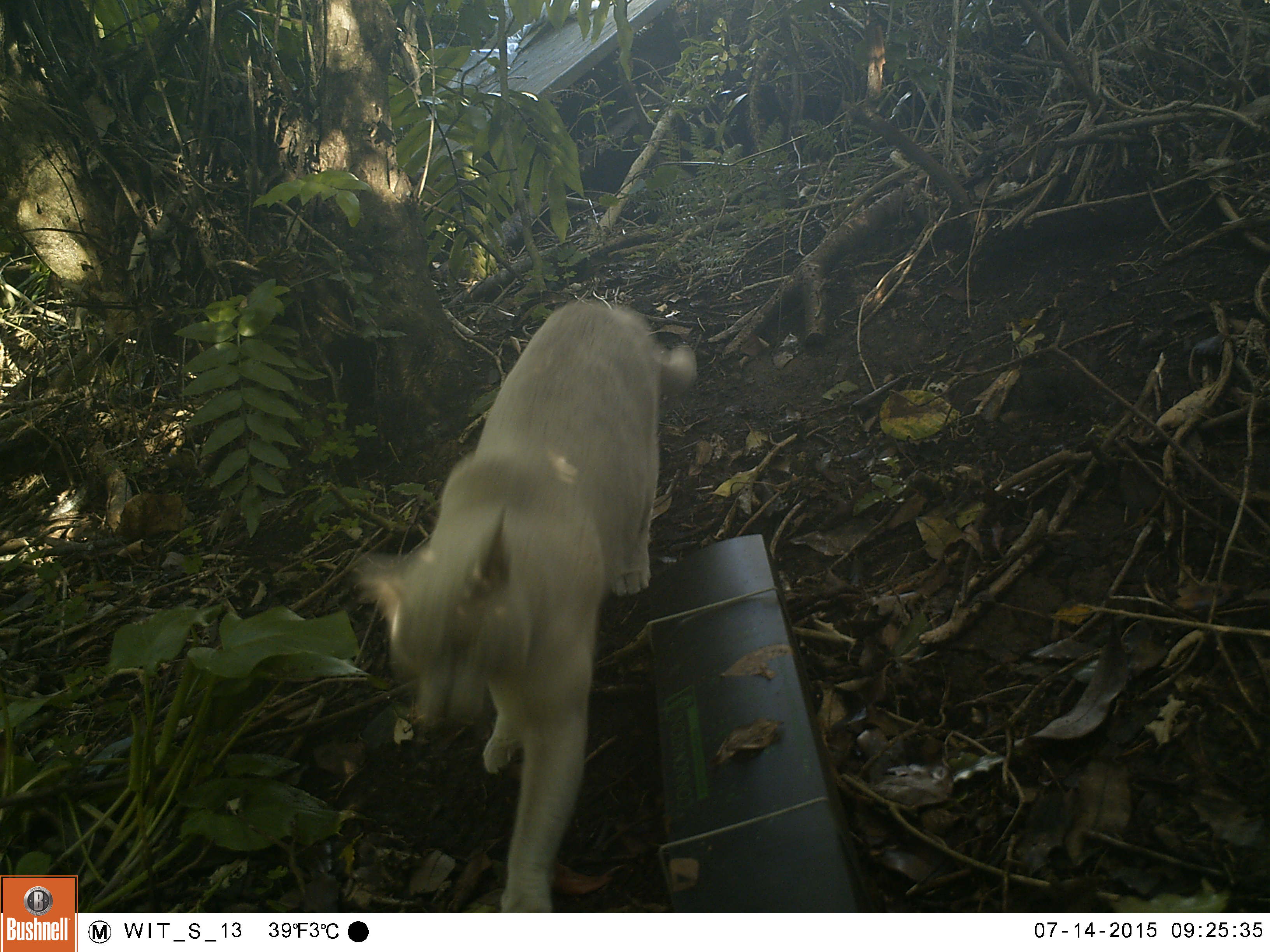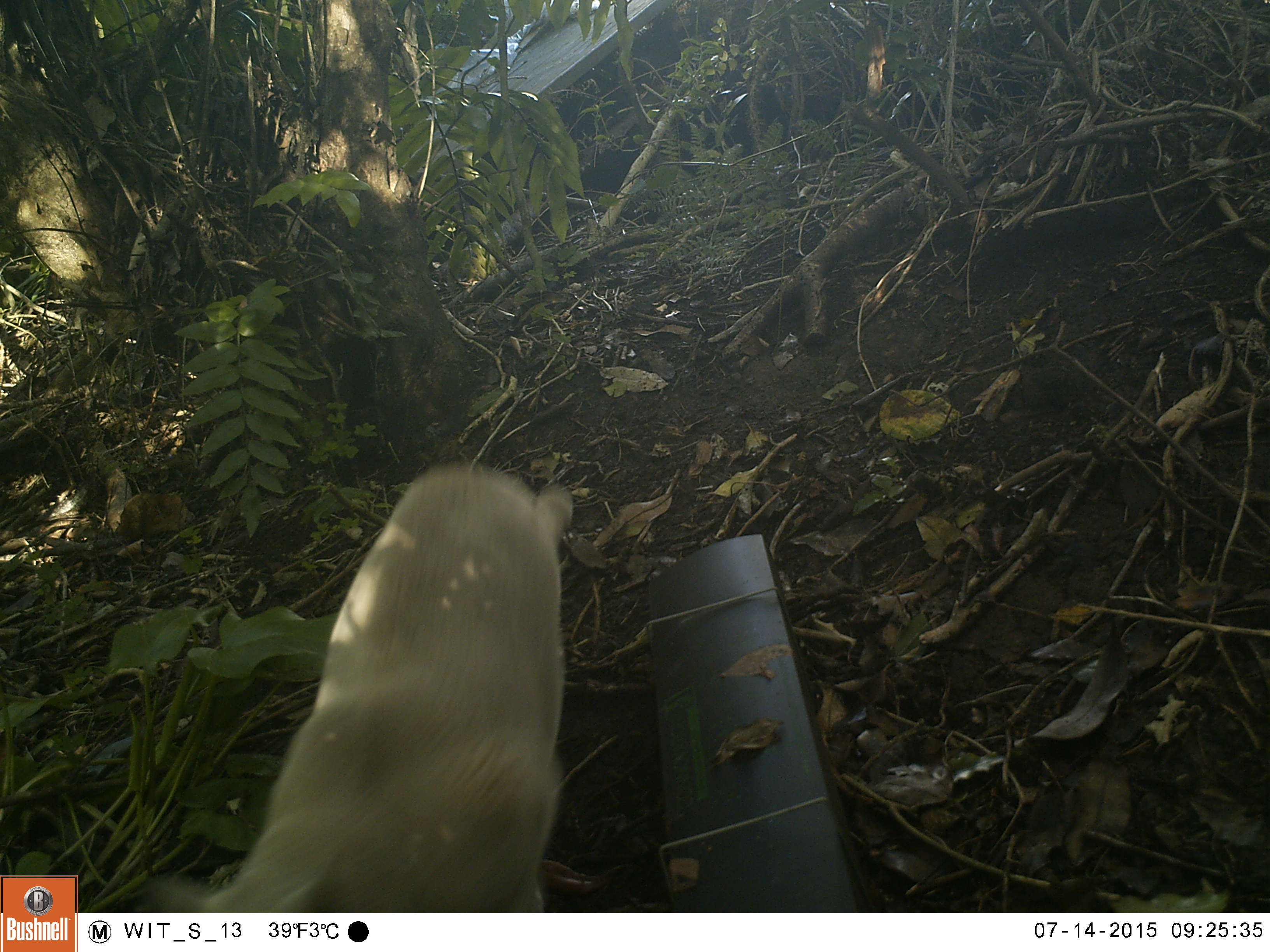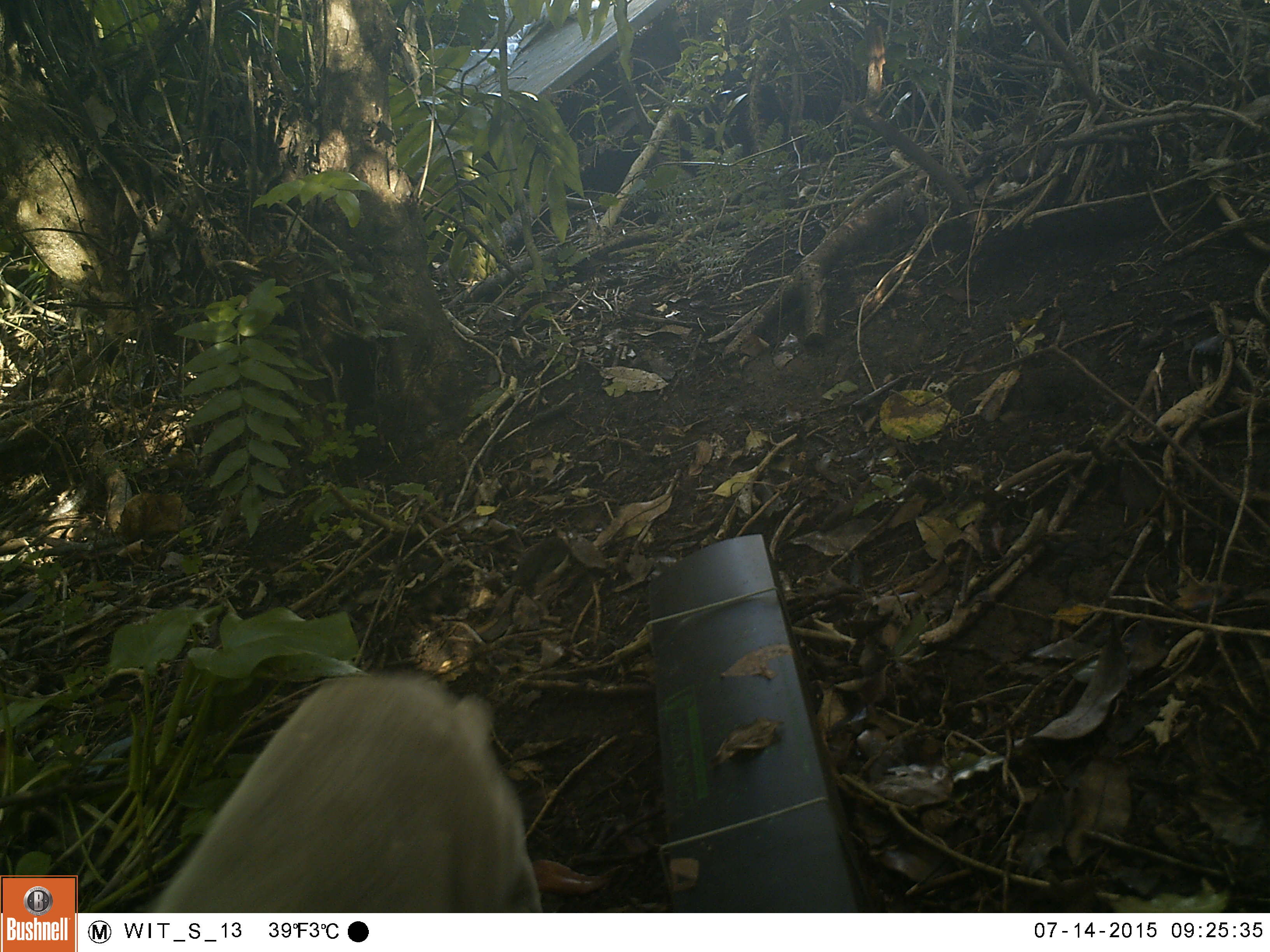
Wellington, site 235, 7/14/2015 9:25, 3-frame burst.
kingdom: Animalia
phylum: Chordata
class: Mammalia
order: Carnivora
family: Felidae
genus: Felis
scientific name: Felis catus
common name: cat